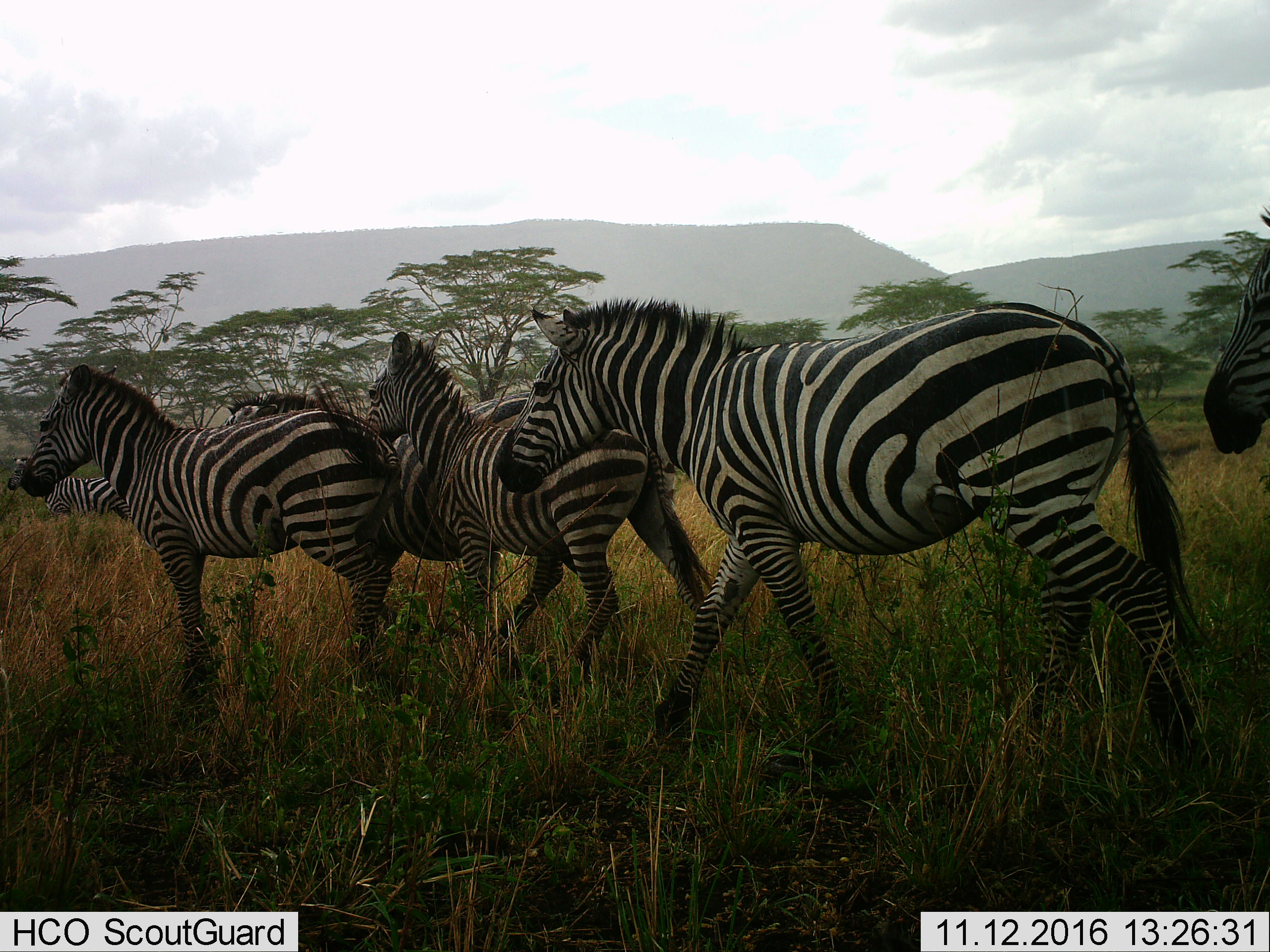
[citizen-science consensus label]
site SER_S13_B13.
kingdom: Animalia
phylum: Chordata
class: Mammalia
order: Perissodactyla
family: Equidae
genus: Equus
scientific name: Equus quagga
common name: plains zebra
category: zebraplains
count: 6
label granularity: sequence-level